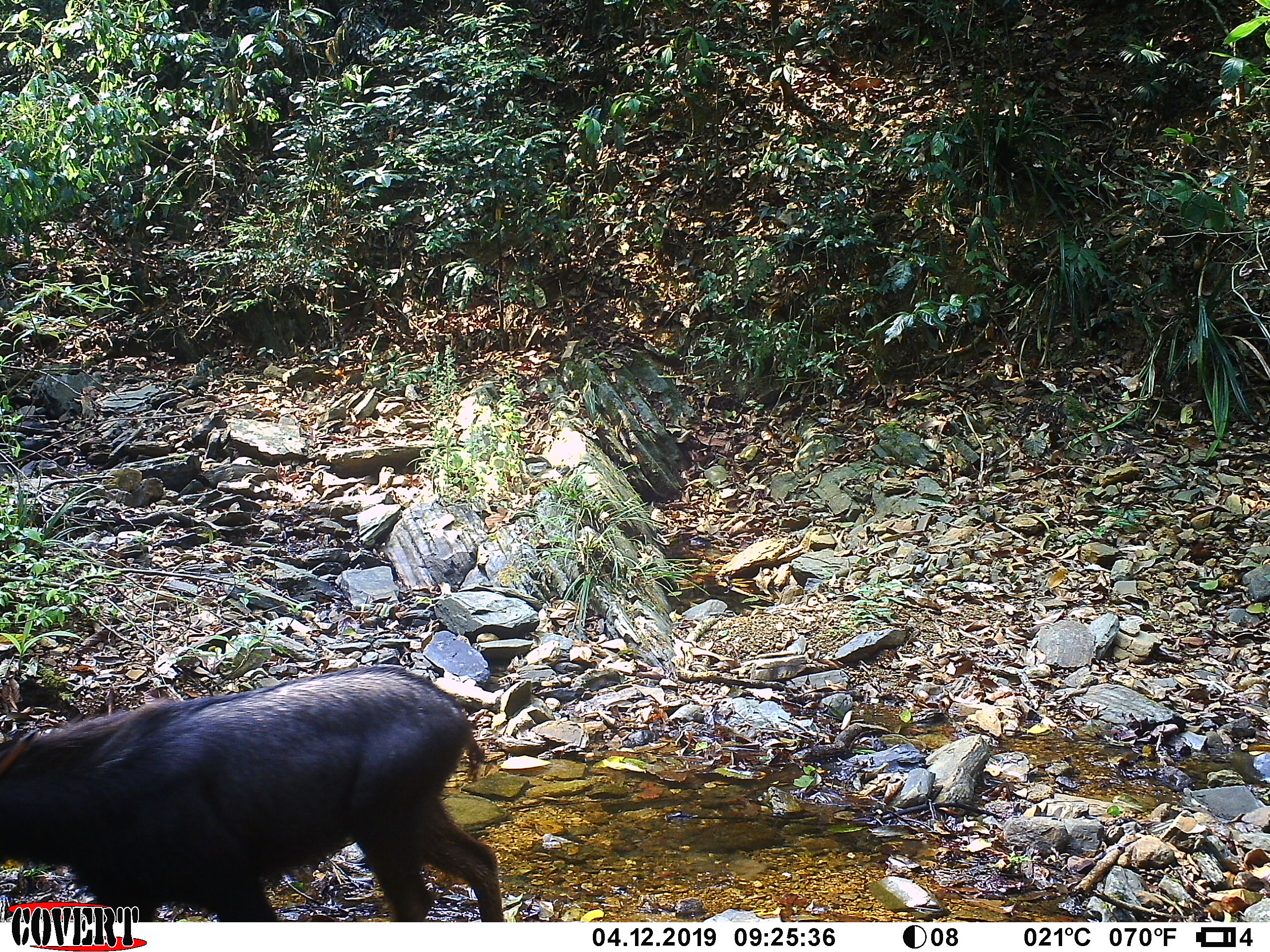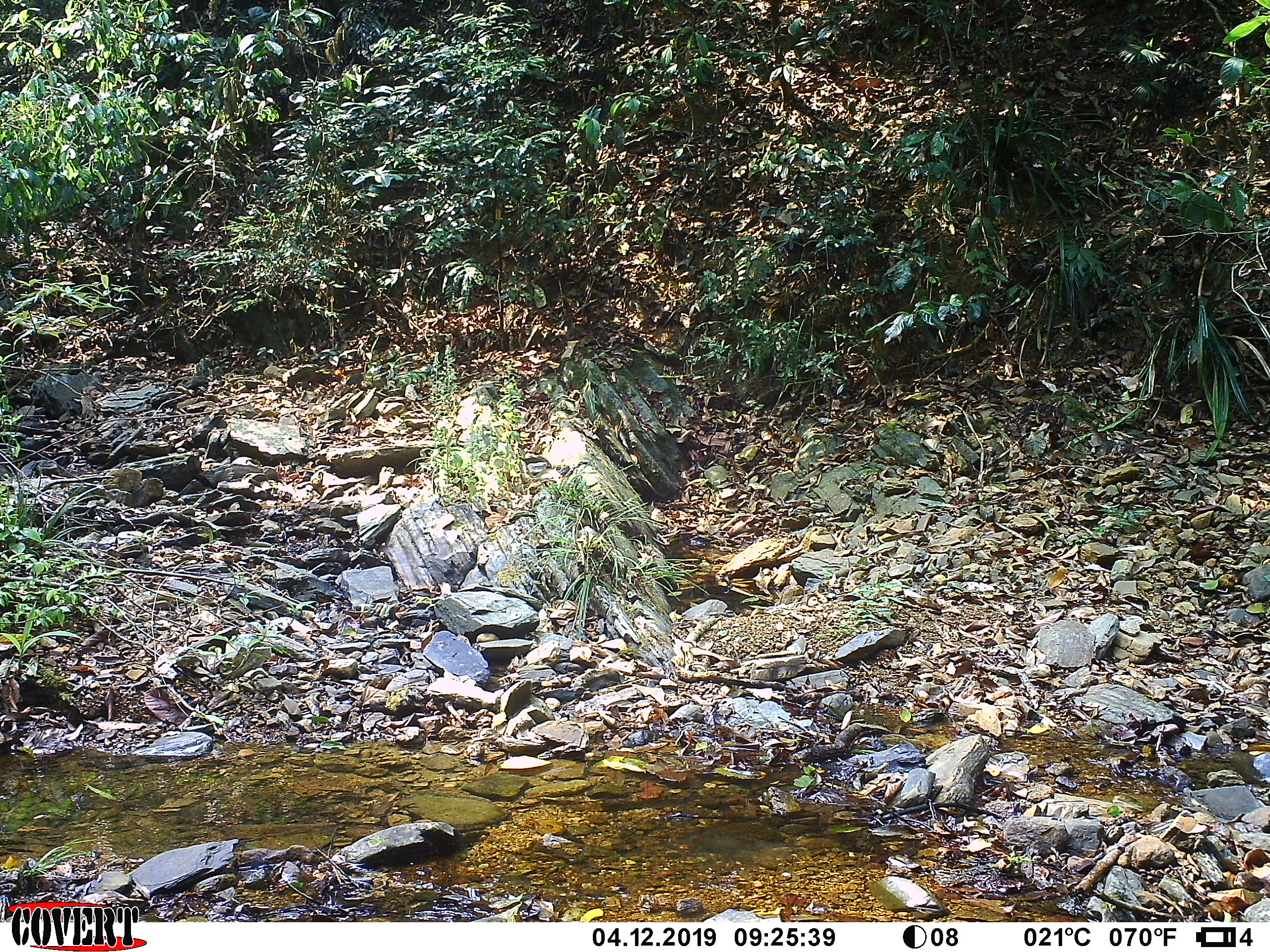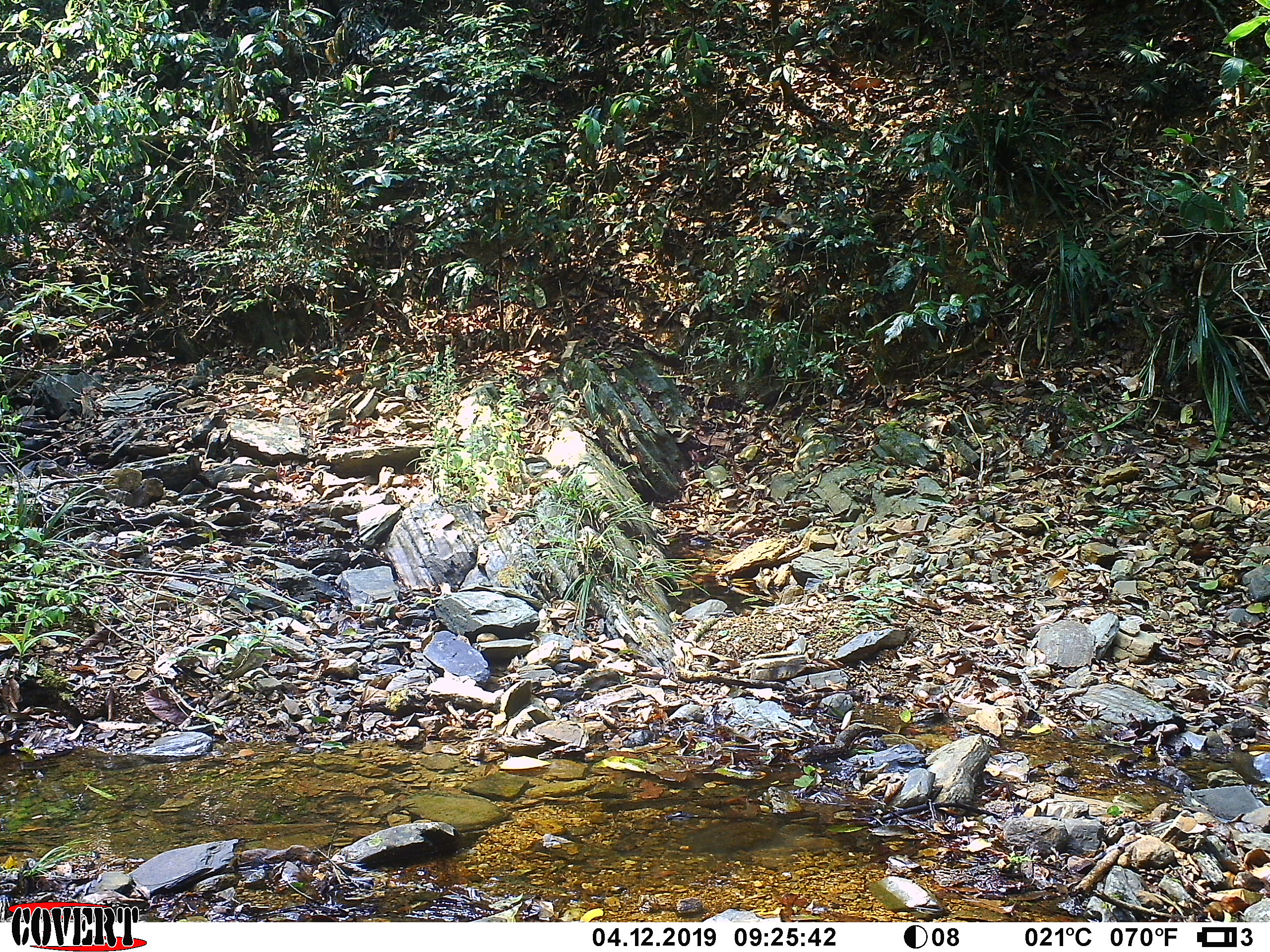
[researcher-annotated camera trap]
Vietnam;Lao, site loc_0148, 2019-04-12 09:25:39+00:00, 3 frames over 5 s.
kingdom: Animalia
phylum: Chordata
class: Mammalia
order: Artiodactyla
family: Bovidae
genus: Capricornis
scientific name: Capricornis sumatraensis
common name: chinese serow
Chinese serow (Capricornis sumatraensis). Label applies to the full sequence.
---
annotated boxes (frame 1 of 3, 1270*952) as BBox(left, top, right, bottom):
chinese serow: BBox(0, 664, 505, 922)